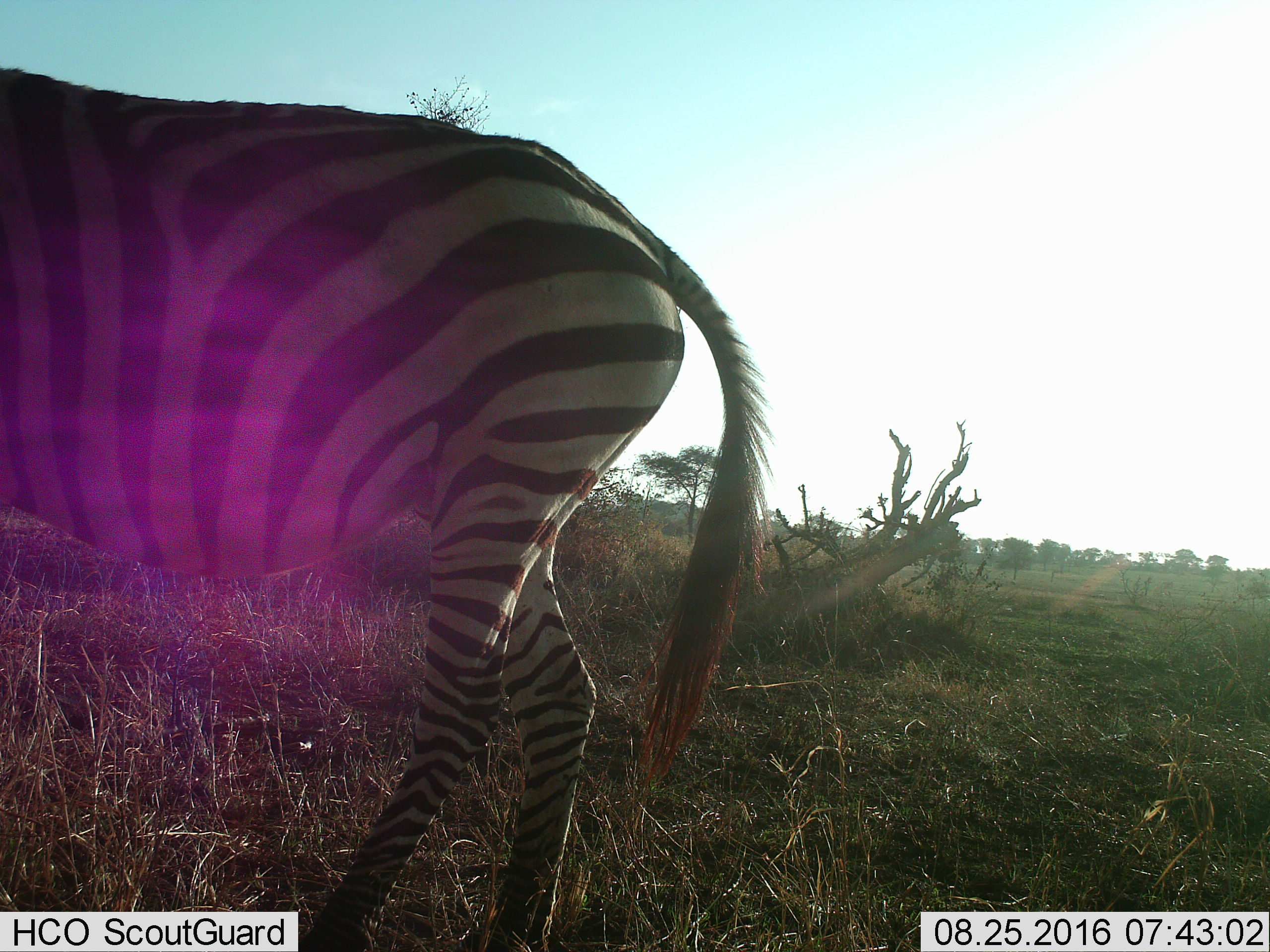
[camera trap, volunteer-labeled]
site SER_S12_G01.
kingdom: Animalia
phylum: Chordata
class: Mammalia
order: Perissodactyla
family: Equidae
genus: Equus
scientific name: Equus quagga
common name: plains zebra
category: zebraplains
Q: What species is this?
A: Zebraplains (plains zebra) (Equus quagga).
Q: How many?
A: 1.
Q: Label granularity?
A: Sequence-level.